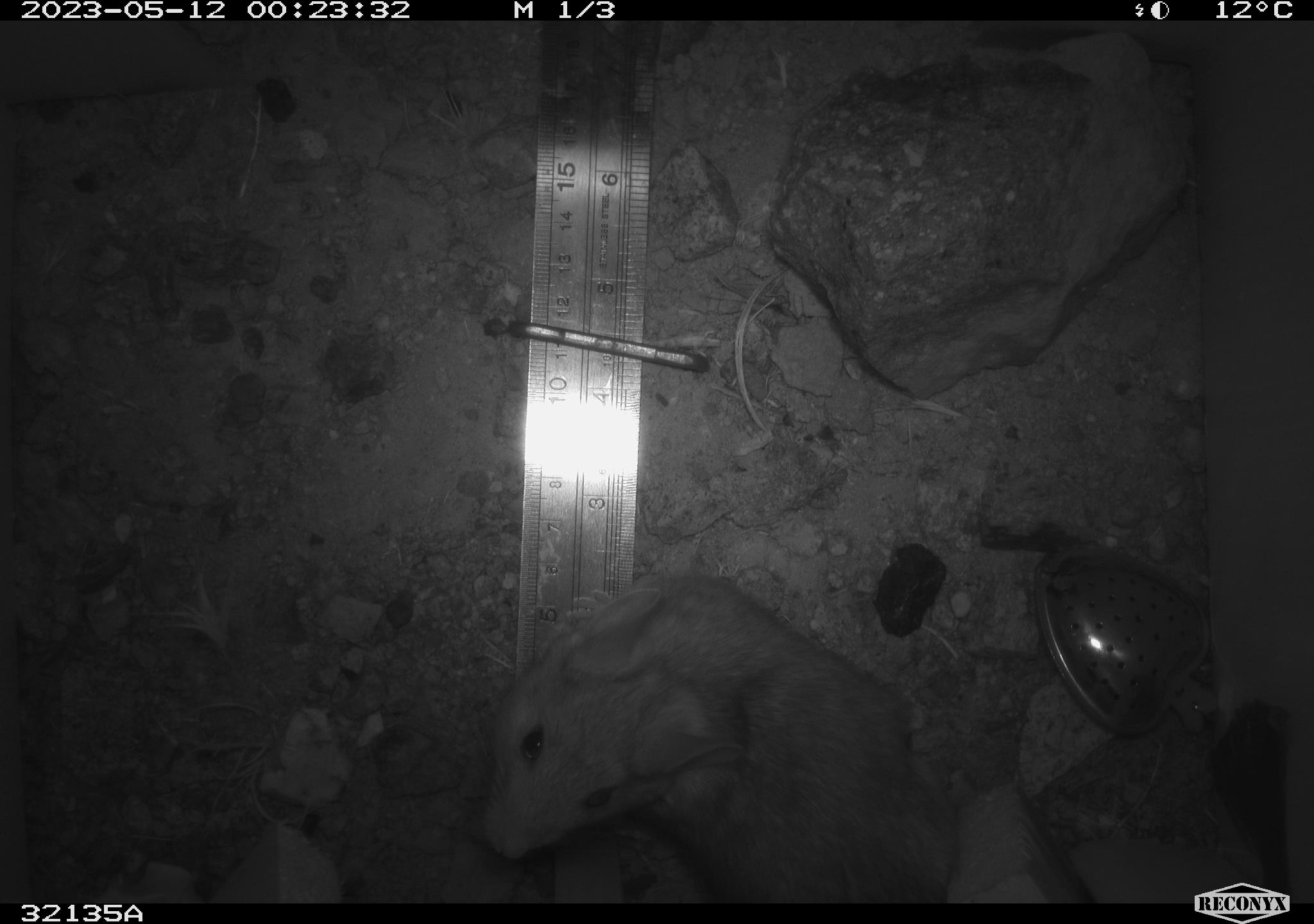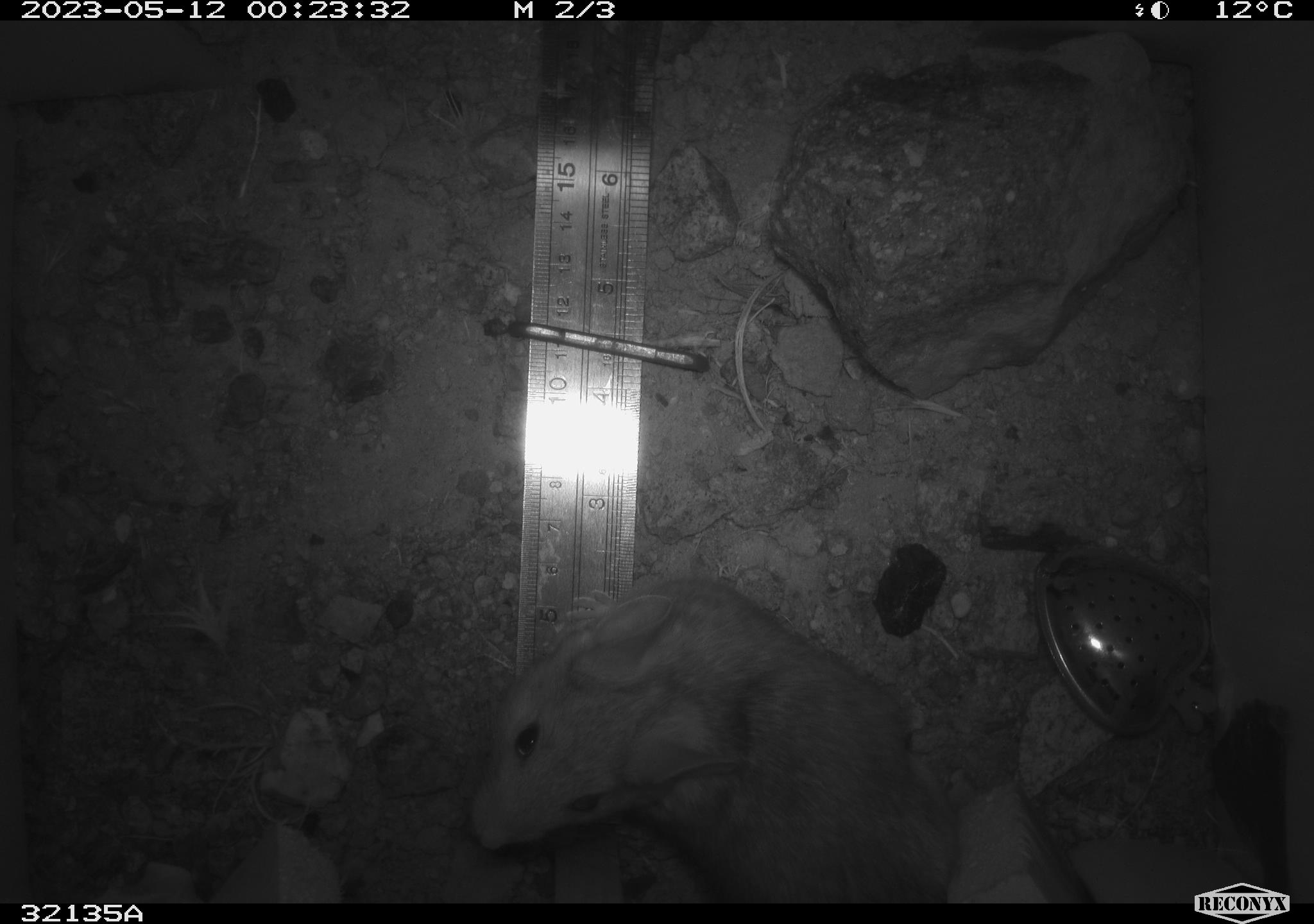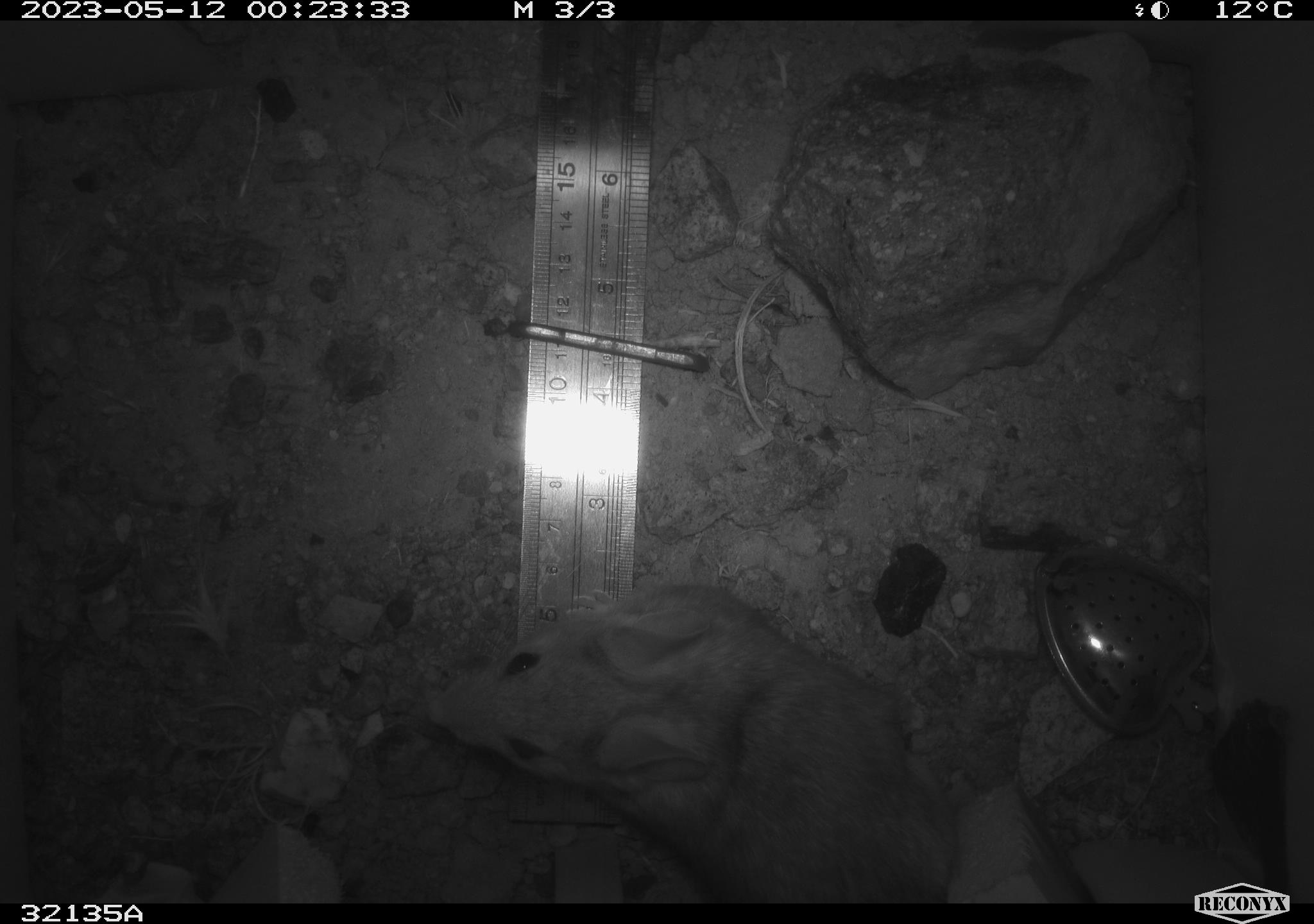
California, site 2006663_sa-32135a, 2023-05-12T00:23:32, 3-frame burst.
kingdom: Animalia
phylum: Chordata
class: Mammalia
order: Rodentia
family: Cricetidae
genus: Neotoma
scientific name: Neotoma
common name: pack rat or woodrat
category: neotoma species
Neotoma species (pack rat or woodrat) (Neotoma).